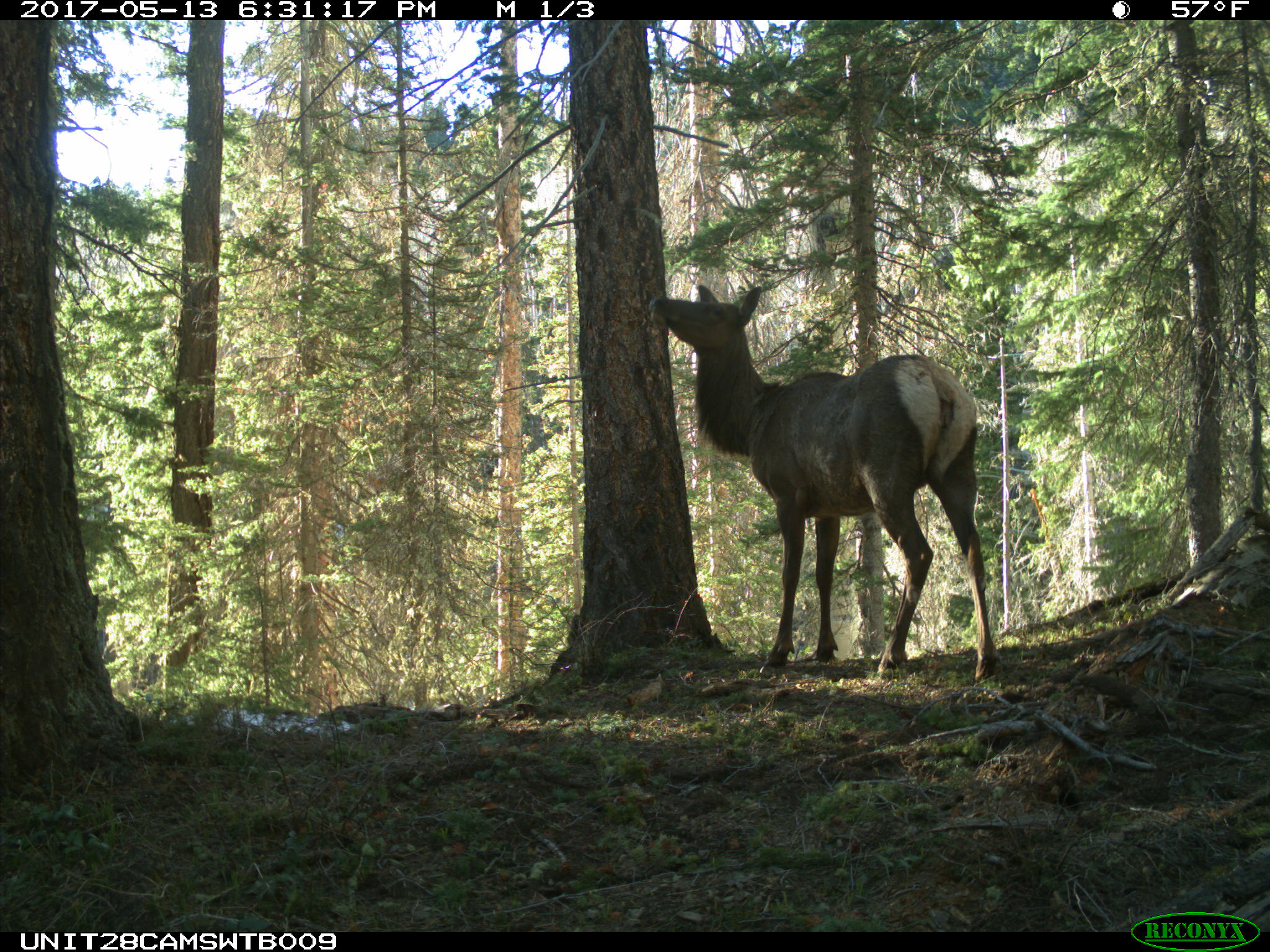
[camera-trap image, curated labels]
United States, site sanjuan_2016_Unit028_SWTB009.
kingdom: Animalia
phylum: Chordata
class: Mammalia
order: Artiodactyla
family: Cervidae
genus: Cervus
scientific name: Cervus elaphus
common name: red deer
Cervus elaphus (red deer).